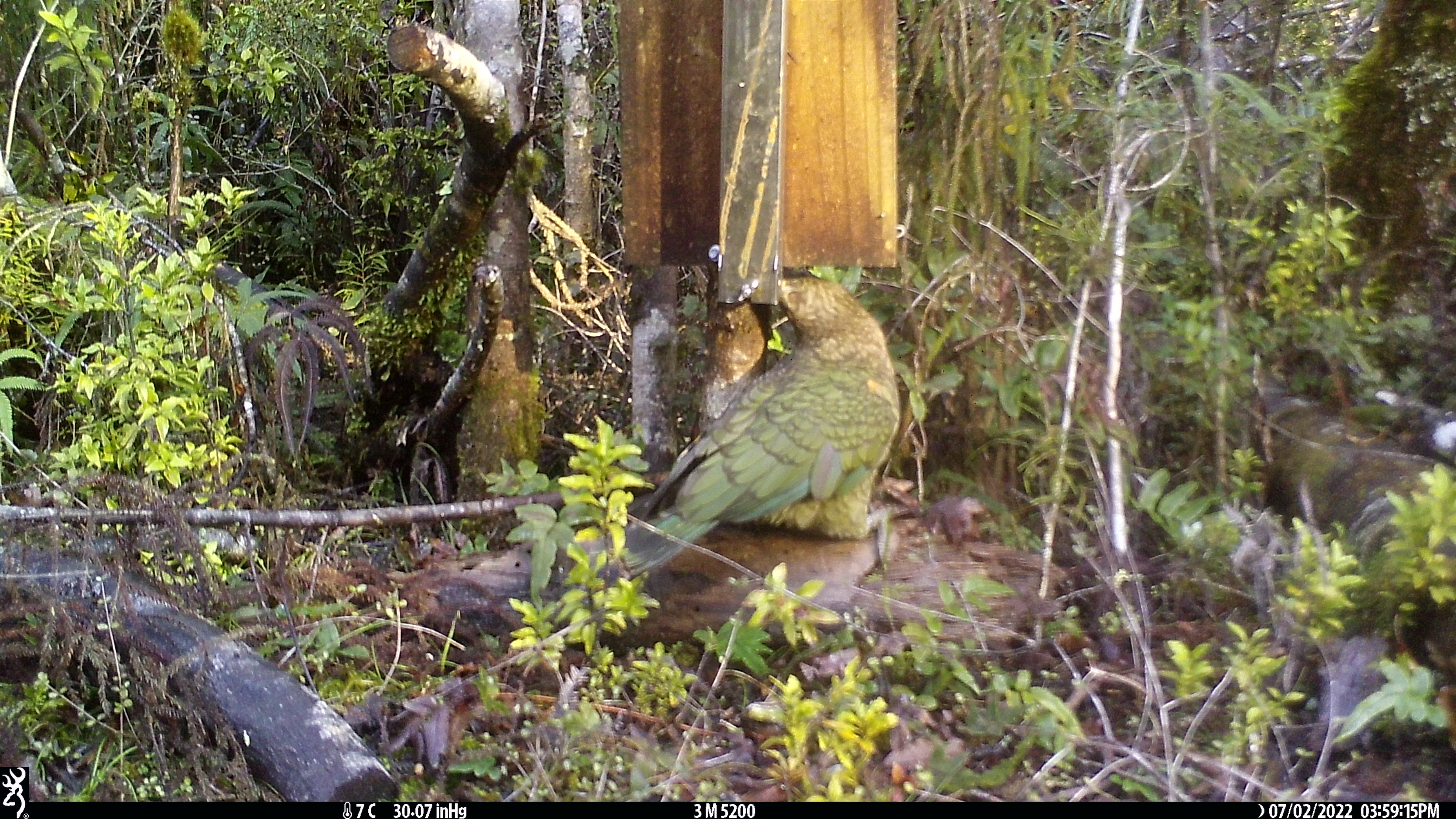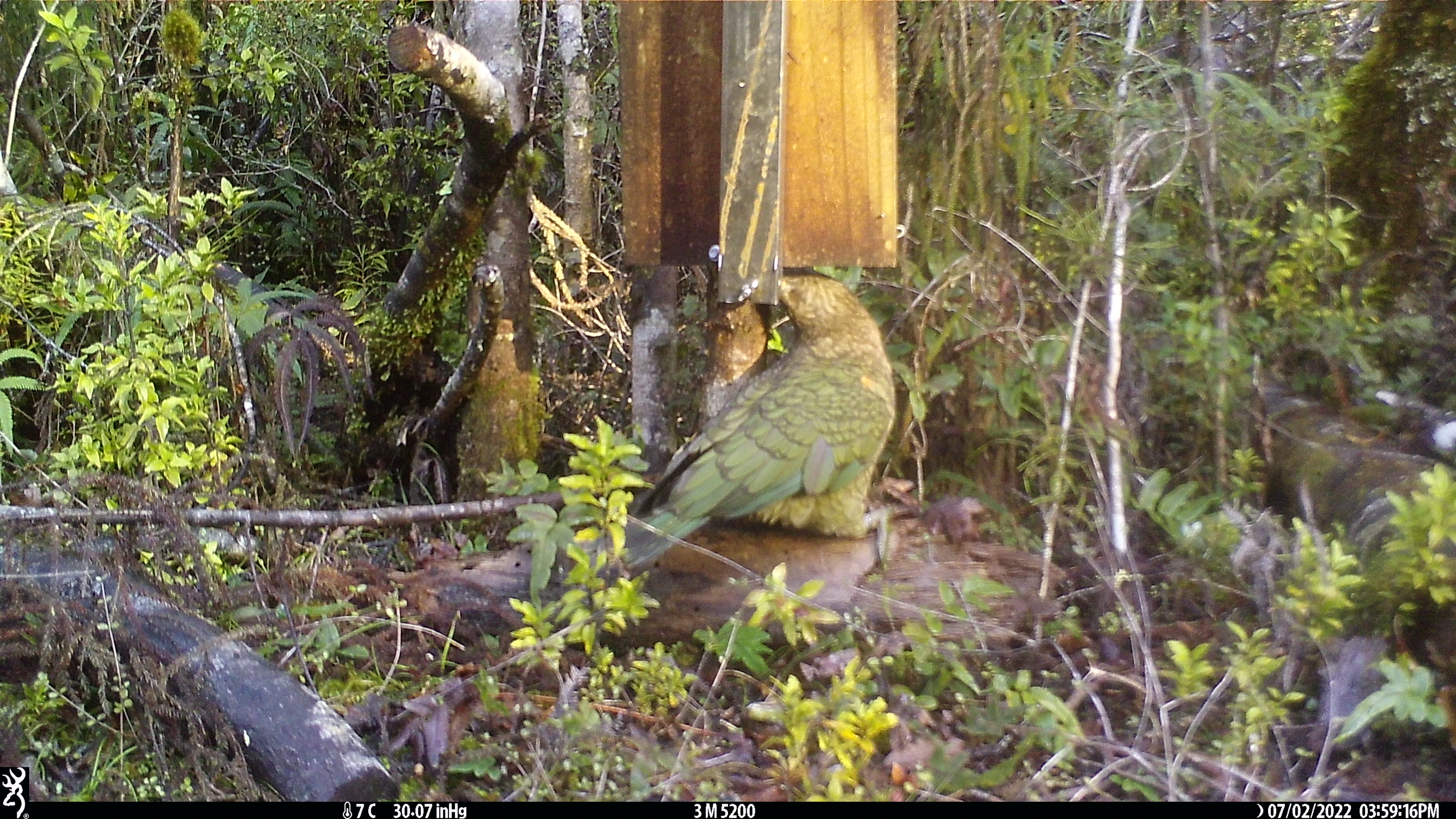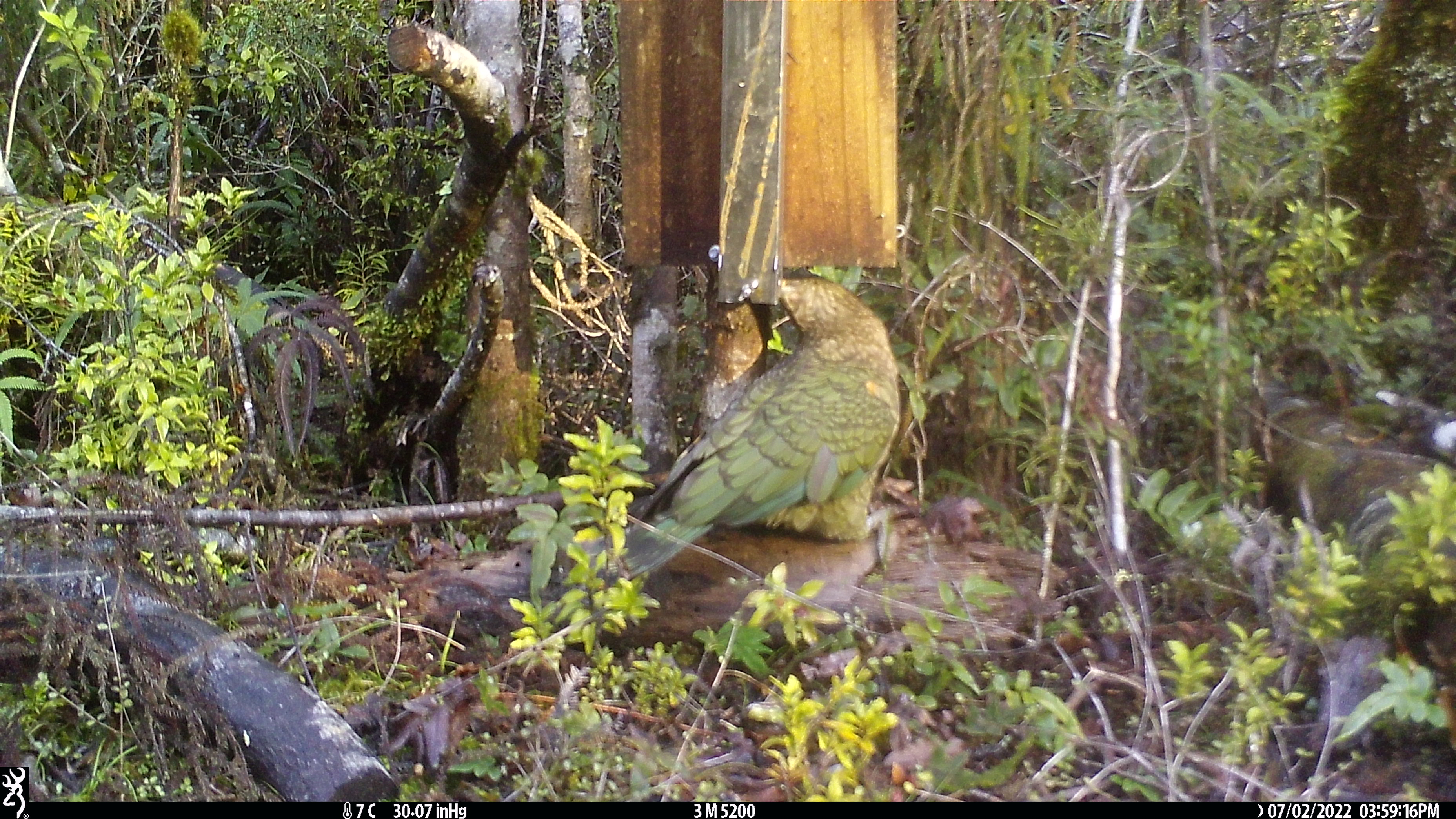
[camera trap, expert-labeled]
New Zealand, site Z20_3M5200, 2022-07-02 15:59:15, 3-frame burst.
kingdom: Animalia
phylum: Chordata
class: Aves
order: Psittaciformes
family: Strigopidae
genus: Nestor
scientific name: Nestor notabilis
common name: kea